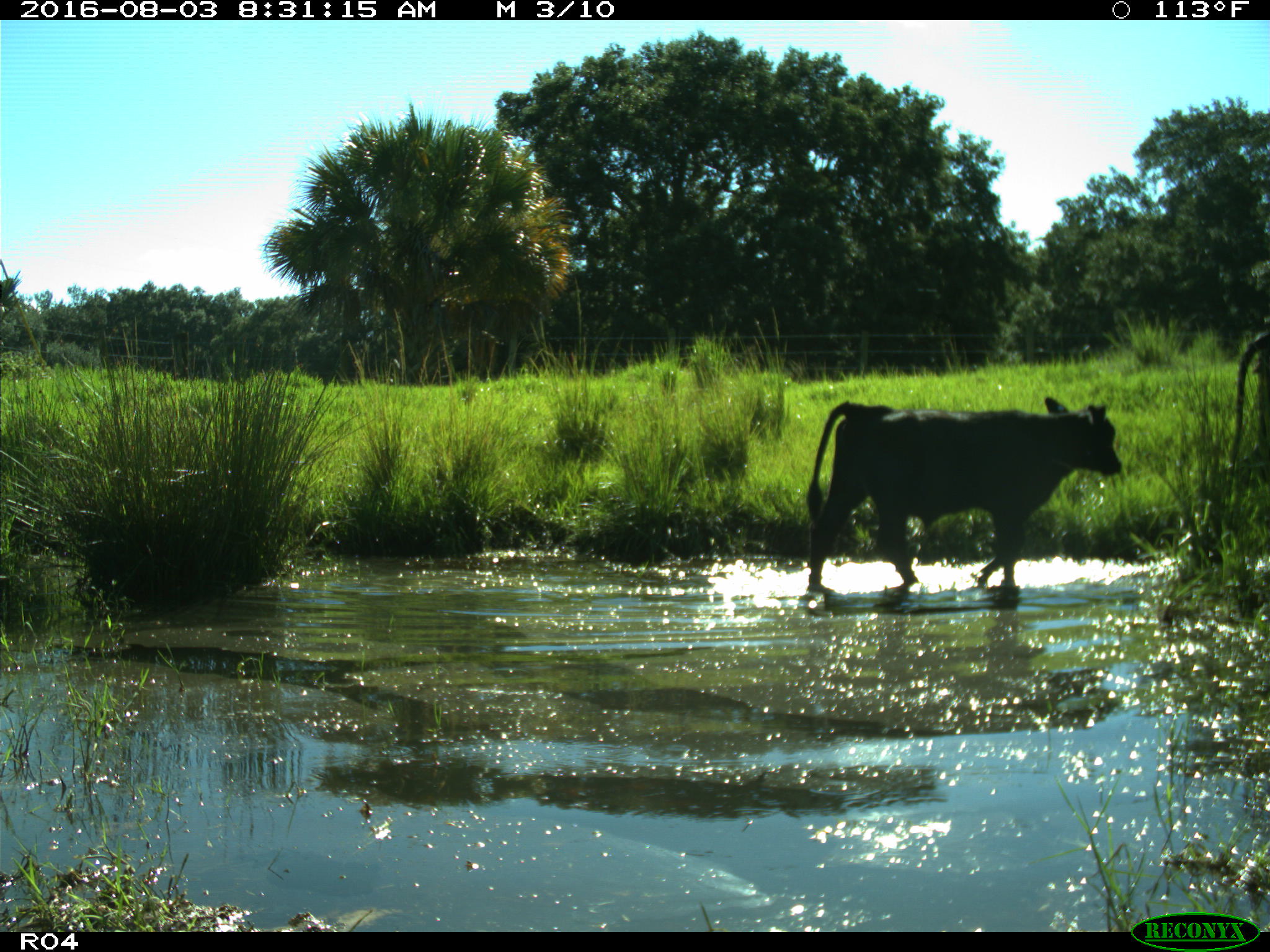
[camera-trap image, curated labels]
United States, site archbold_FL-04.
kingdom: Animalia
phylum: Chordata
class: Mammalia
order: Artiodactyla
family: Bovidae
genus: Bos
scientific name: Bos taurus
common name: domestic cow